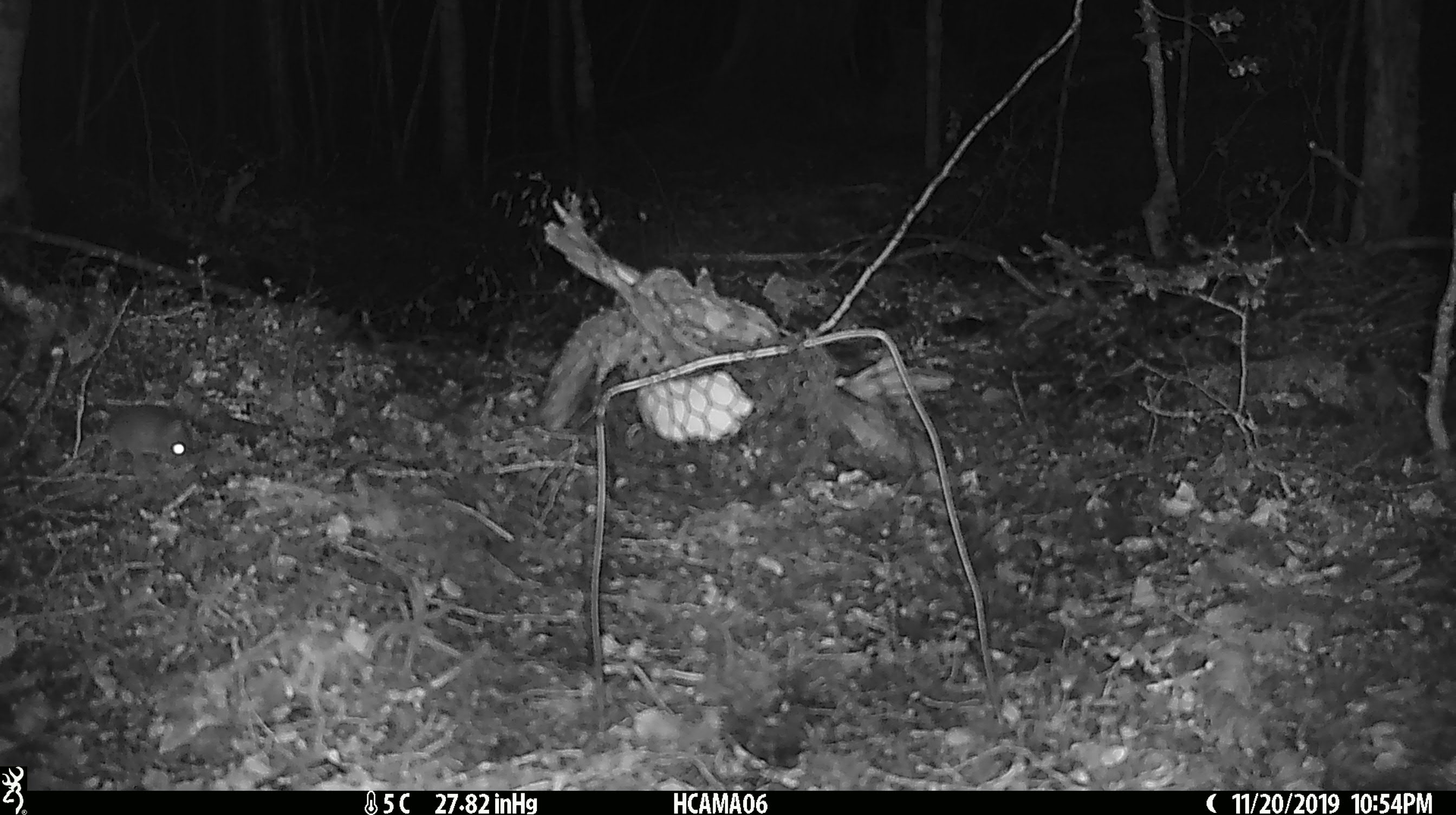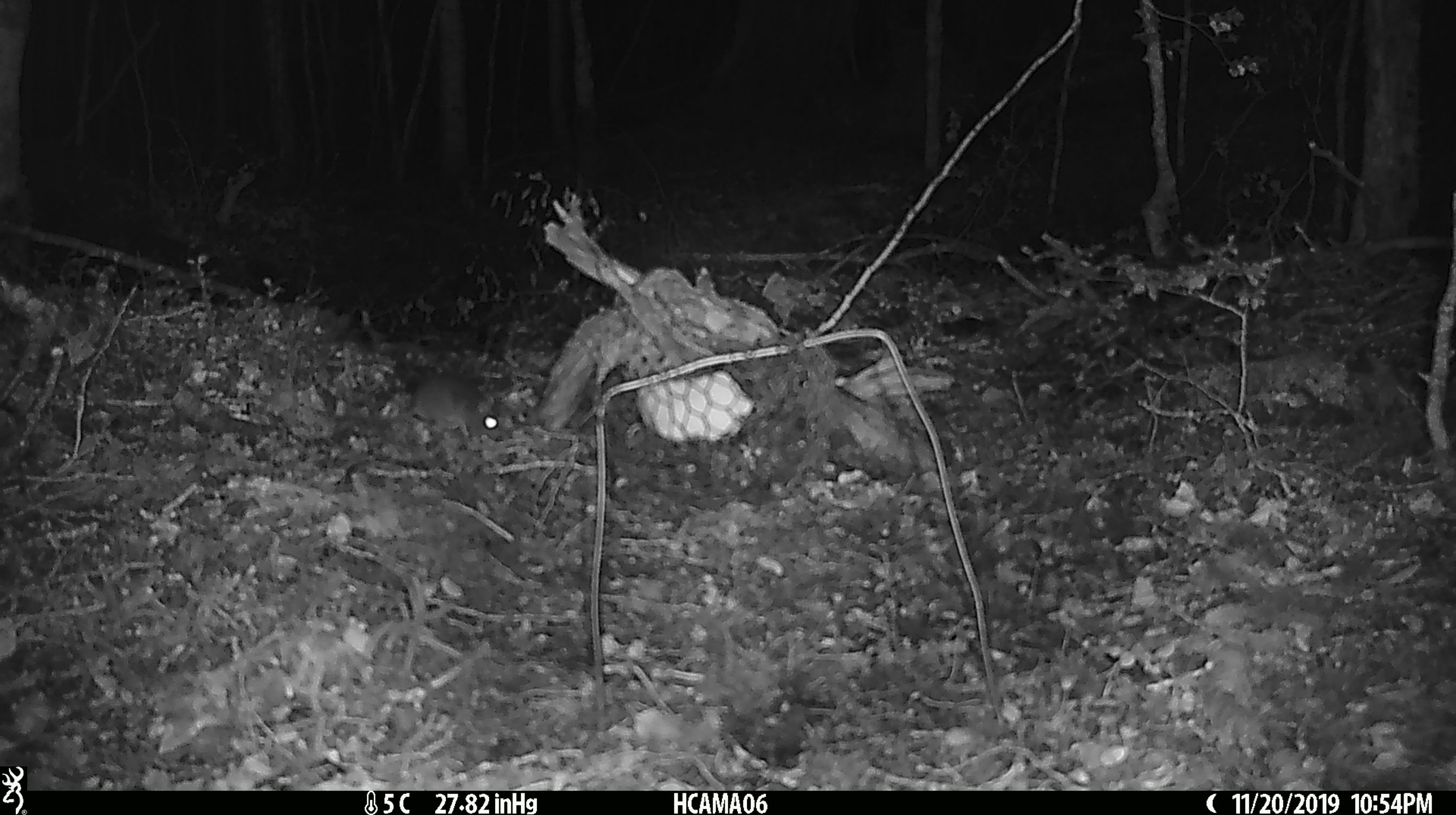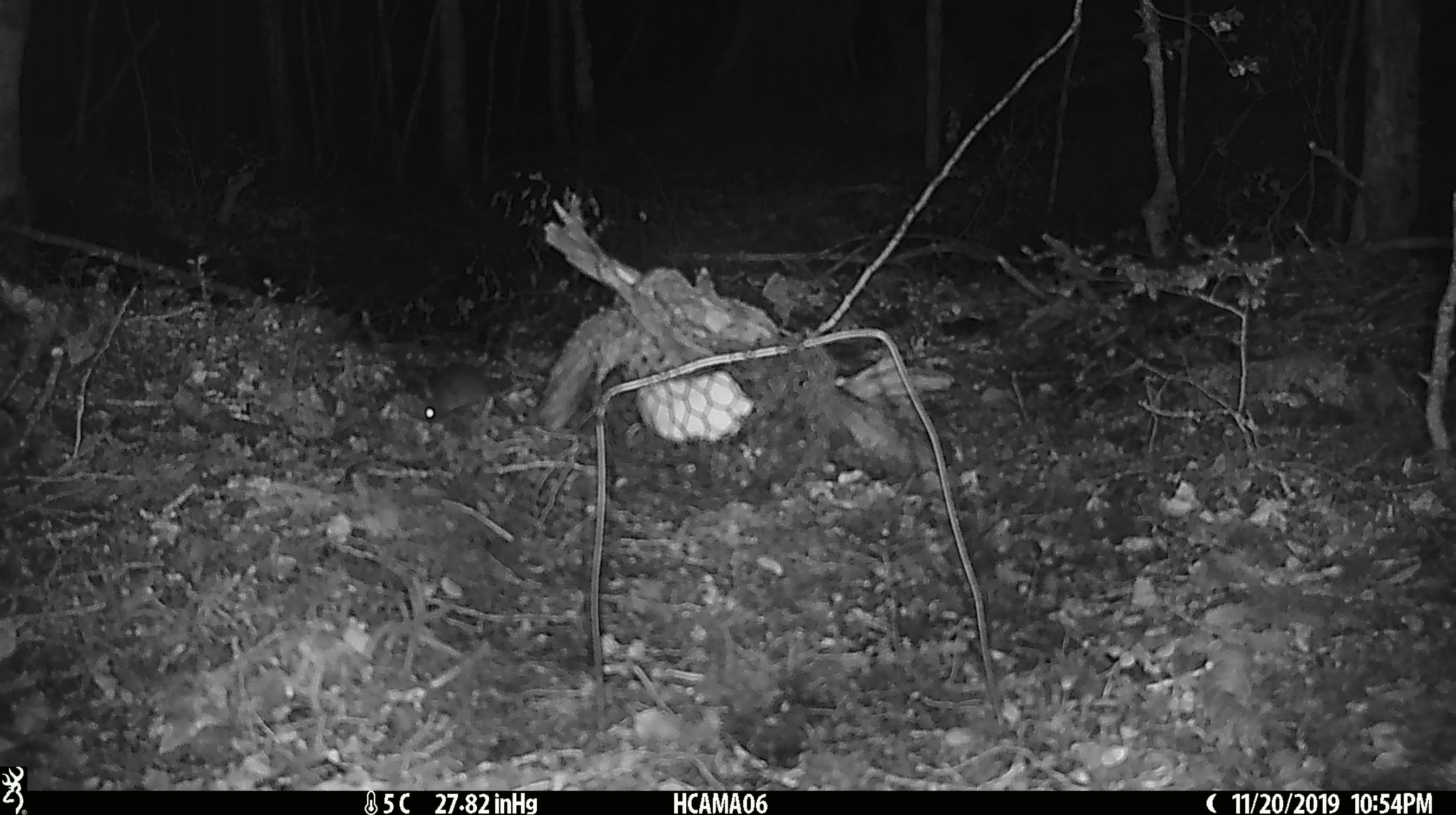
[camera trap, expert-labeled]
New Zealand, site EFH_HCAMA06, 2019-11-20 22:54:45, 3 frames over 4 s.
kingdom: Animalia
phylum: Chordata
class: Mammalia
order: Rodentia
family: Muridae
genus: Mus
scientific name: Mus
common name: mouse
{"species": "mouse (Mus)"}